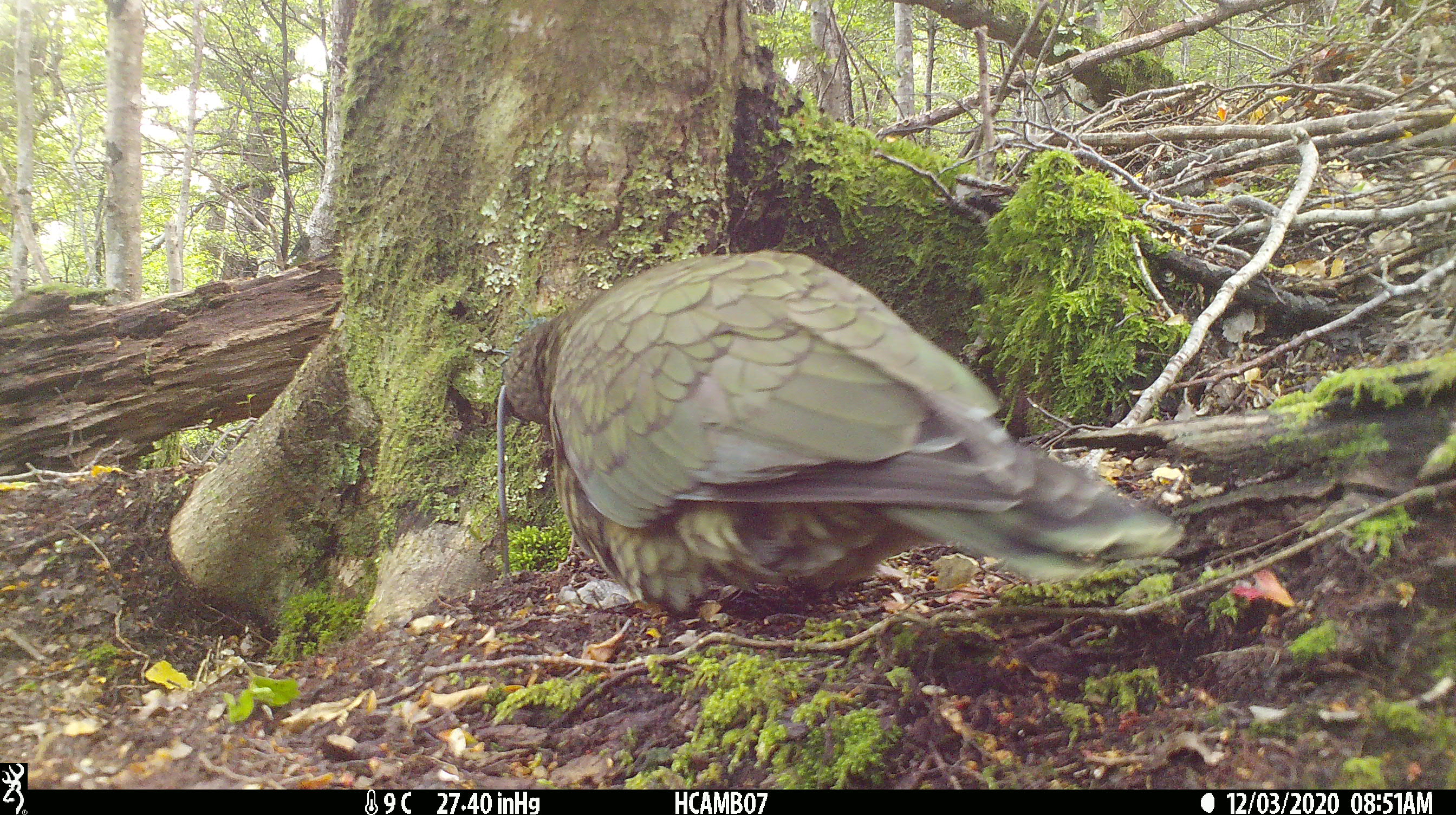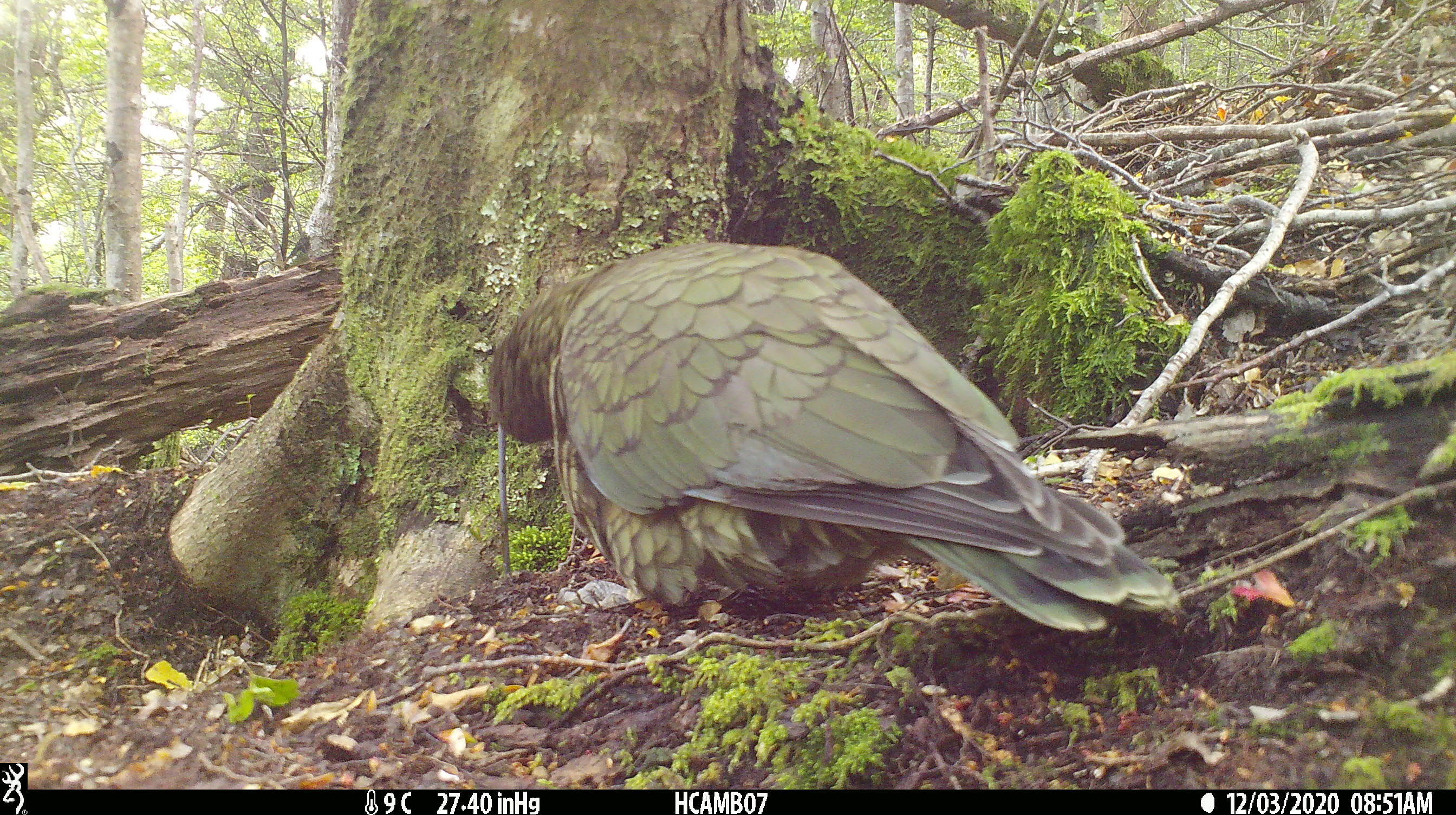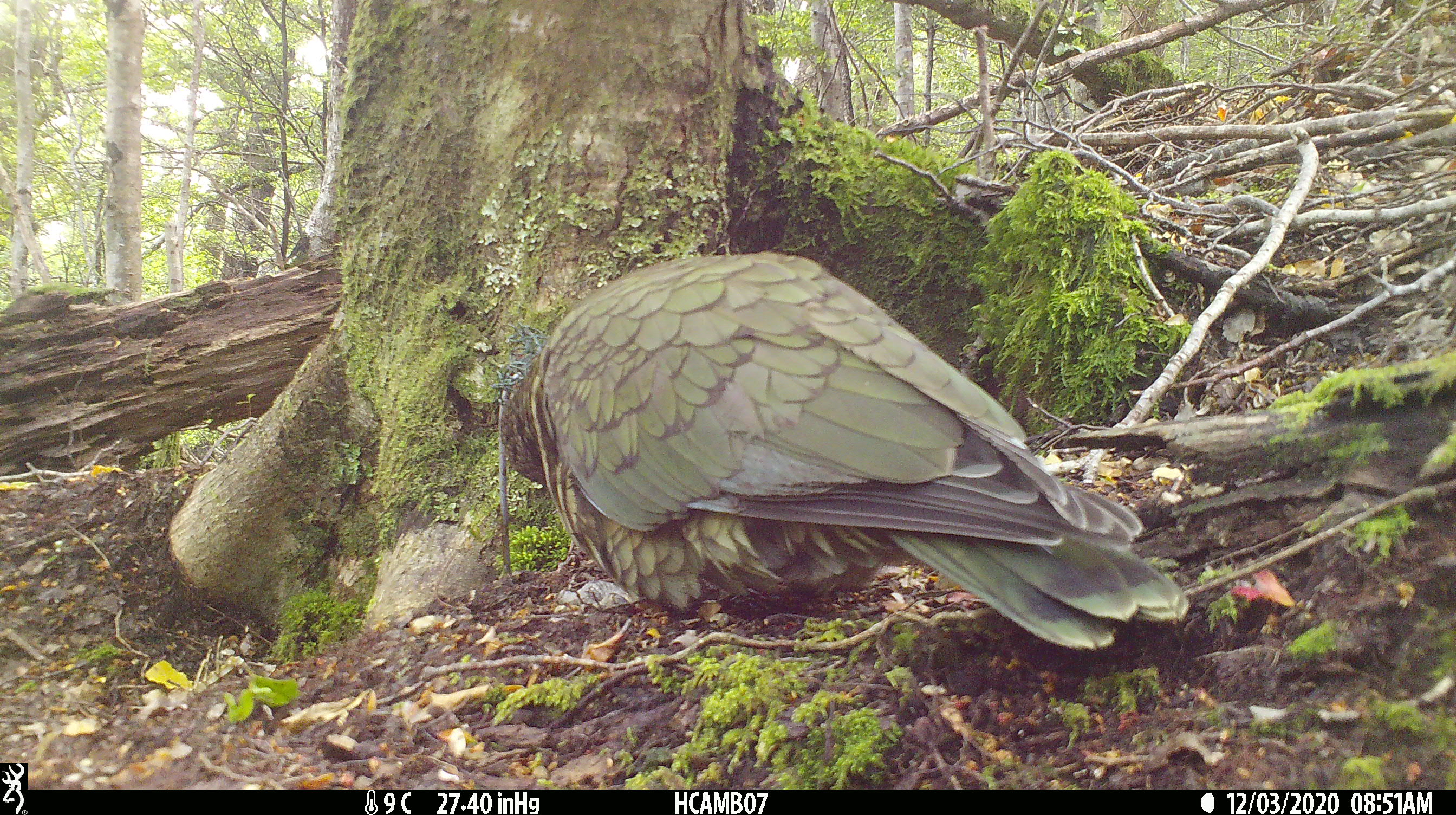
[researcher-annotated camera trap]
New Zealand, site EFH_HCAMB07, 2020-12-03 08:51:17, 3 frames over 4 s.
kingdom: Animalia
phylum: Chordata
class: Aves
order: Psittaciformes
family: Strigopidae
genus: Nestor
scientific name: Nestor notabilis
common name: kea